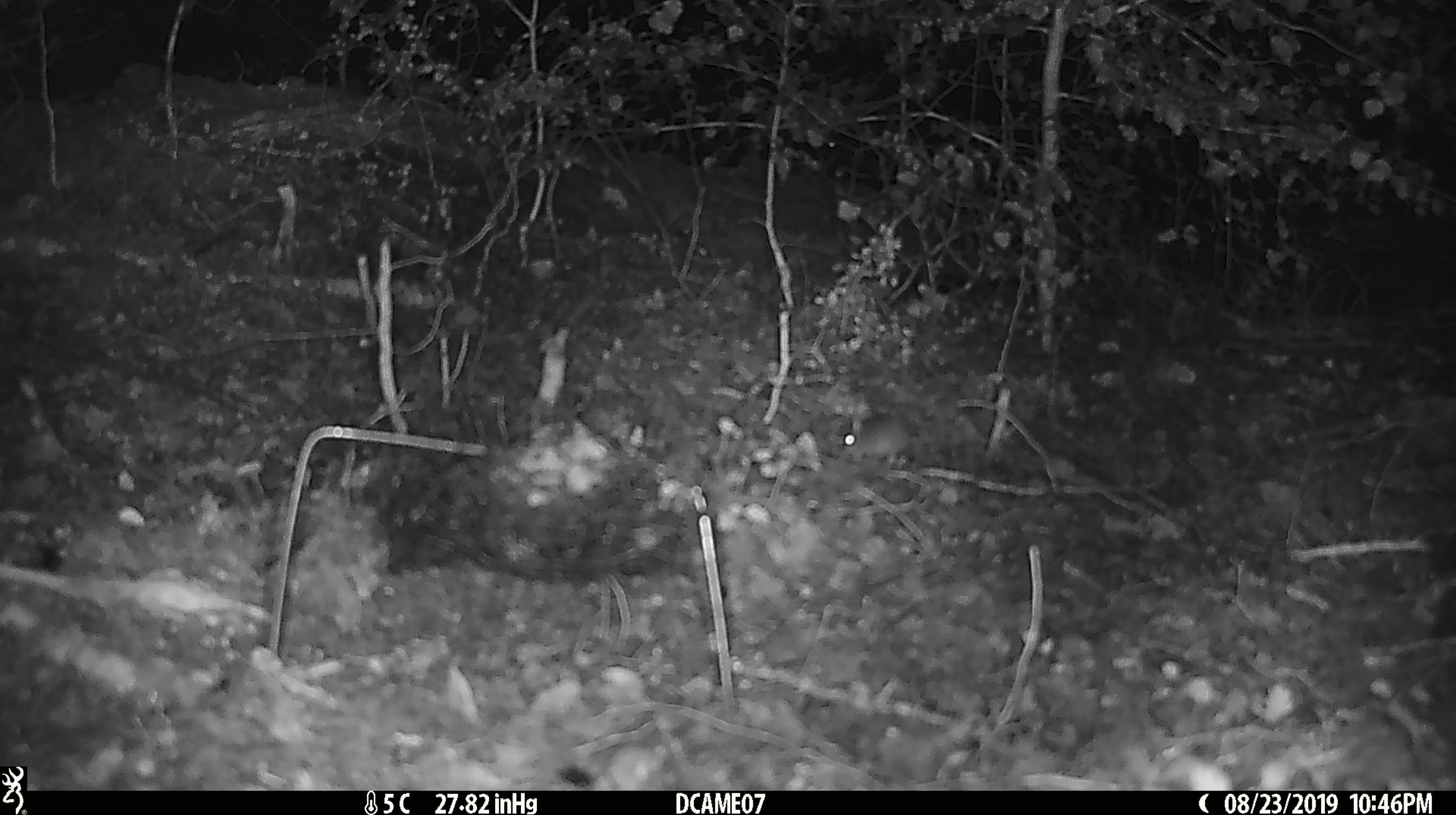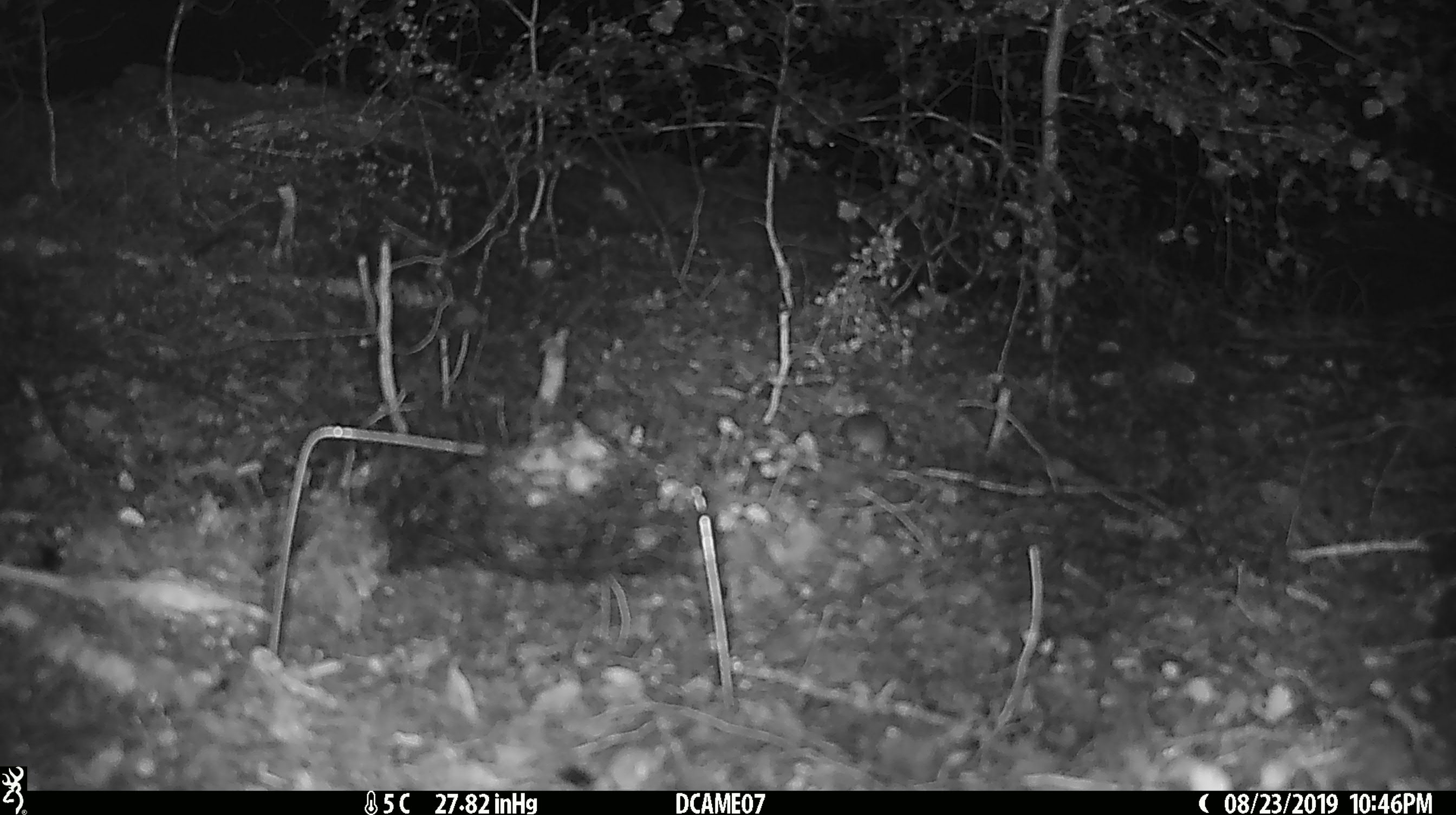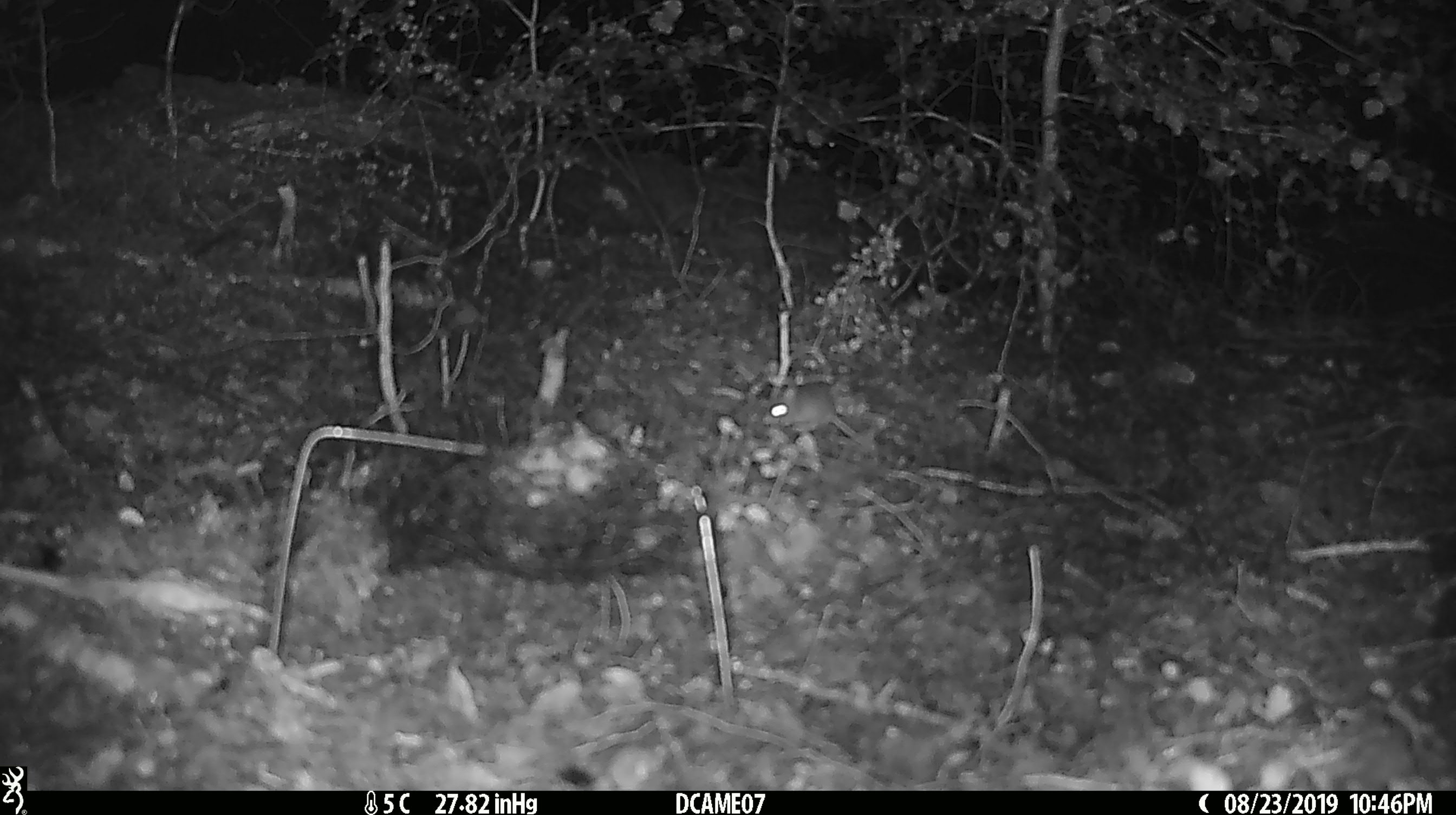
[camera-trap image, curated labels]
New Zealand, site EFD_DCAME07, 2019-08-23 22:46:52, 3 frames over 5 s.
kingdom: Animalia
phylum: Chordata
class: Mammalia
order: Rodentia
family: Muridae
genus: Mus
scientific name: Mus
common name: mouse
Mouse (Mus).